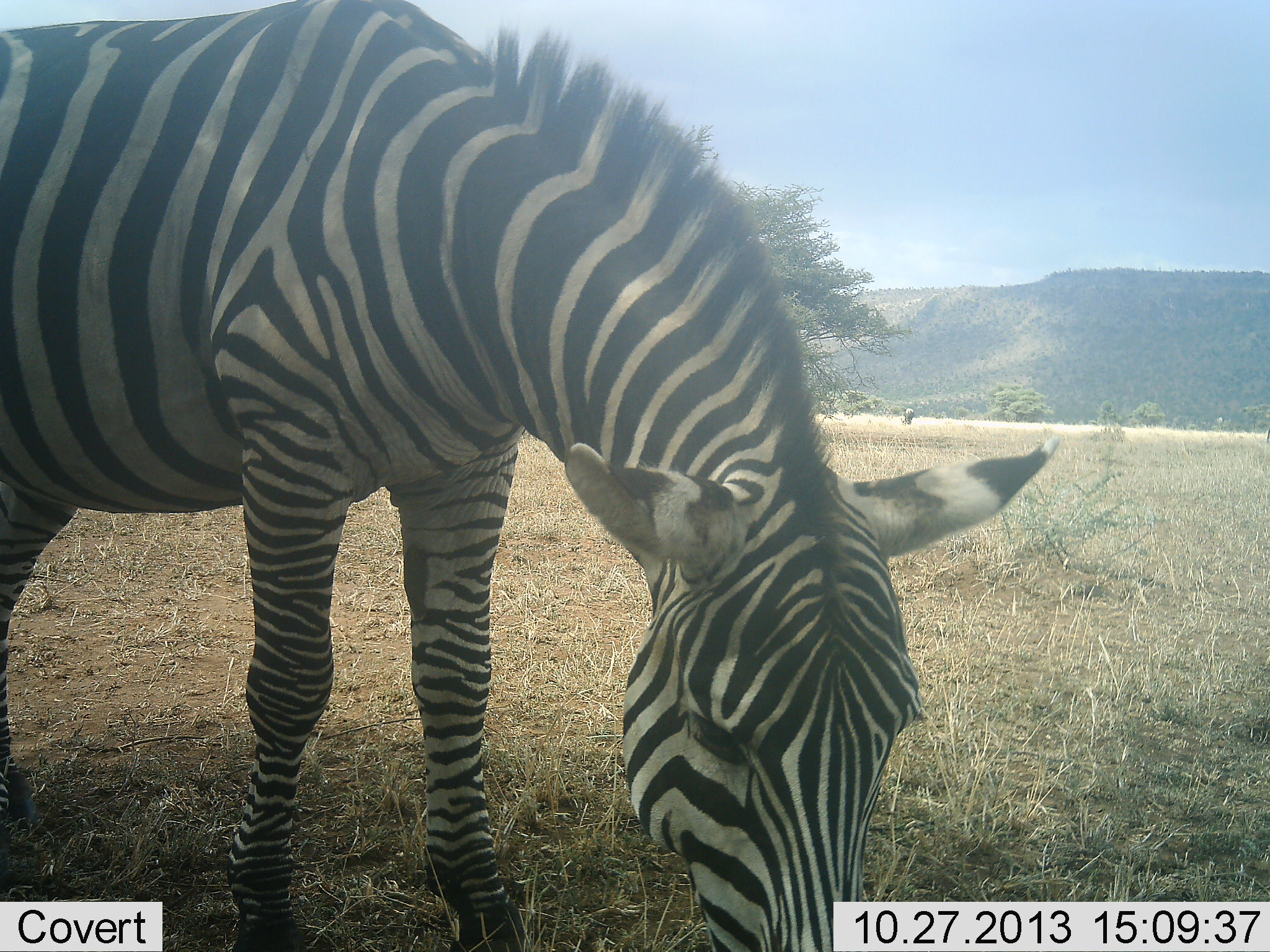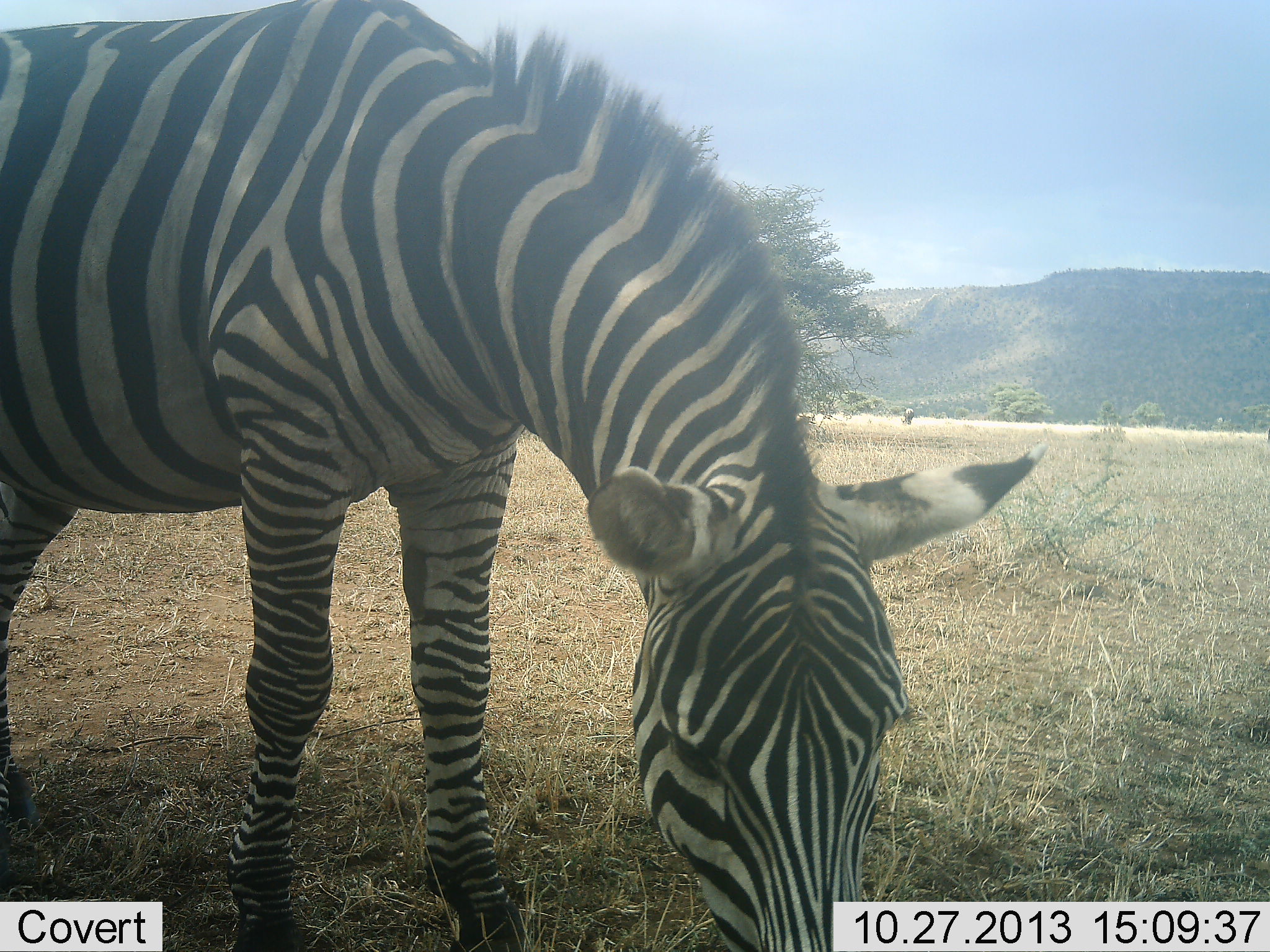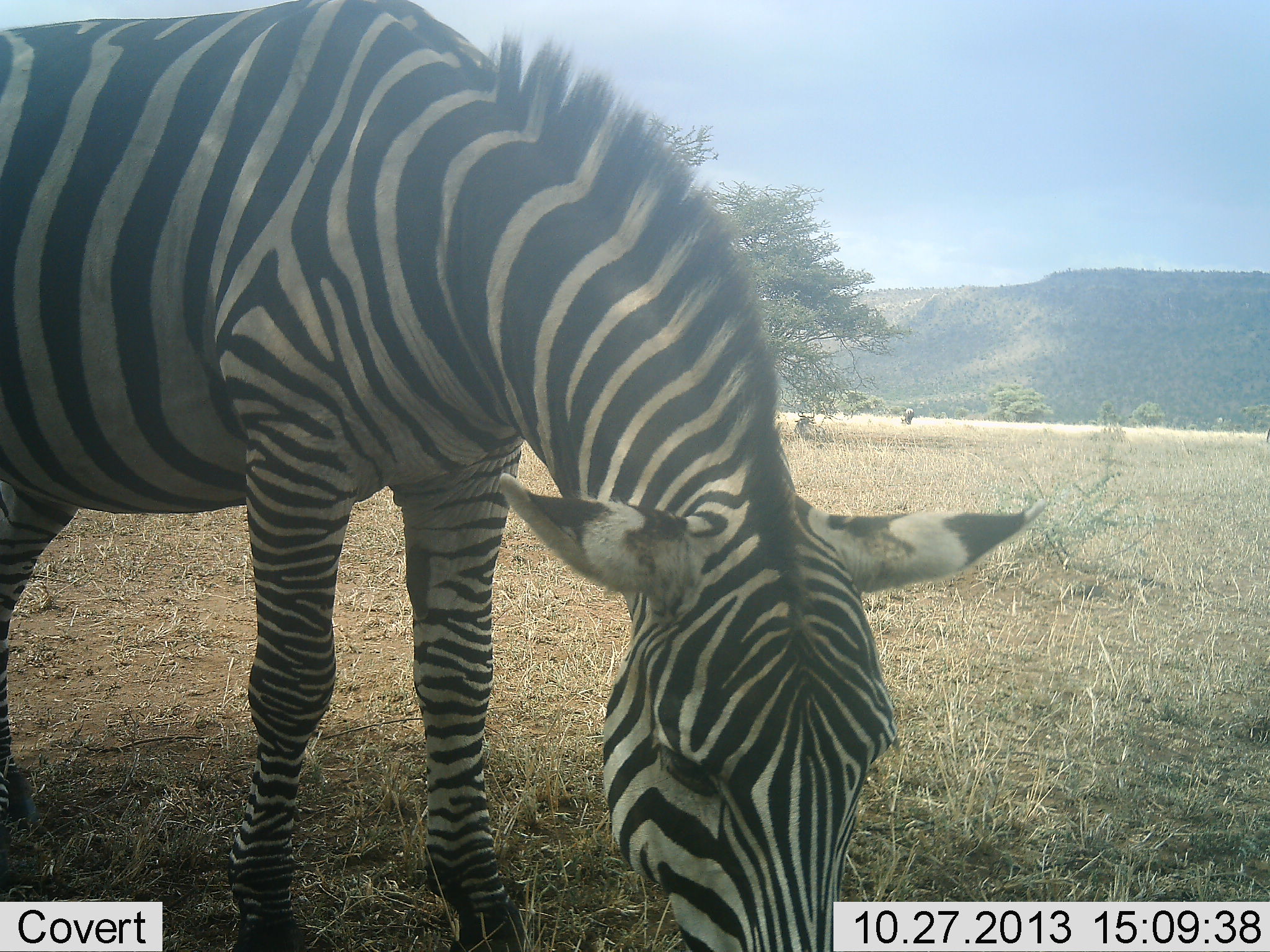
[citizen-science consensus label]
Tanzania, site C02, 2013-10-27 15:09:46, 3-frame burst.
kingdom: Animalia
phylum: Chordata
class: Mammalia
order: Perissodactyla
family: Equidae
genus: Equus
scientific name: Equus quagga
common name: plains zebra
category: zebra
Zebra (plains zebra) (Equus quagga), count 1. Behavior (volunteer vote fractions): standing 20%, resting 10%, moving 0%, interacting 0%. Young present (vote fraction): 0%. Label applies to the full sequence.